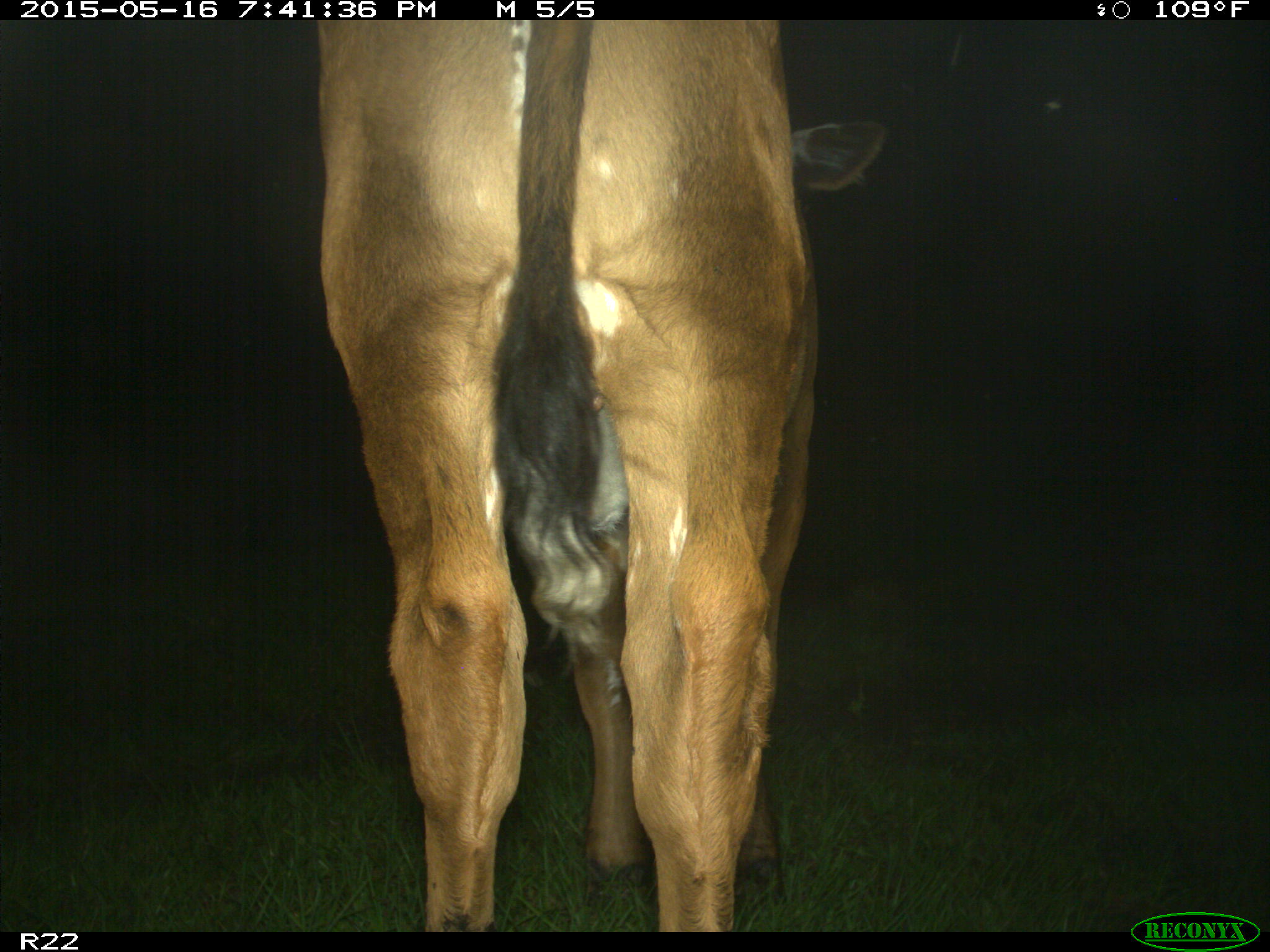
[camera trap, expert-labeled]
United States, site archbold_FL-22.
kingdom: Animalia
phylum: Chordata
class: Mammalia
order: Artiodactyla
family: Bovidae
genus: Bos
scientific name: Bos taurus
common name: domestic cow